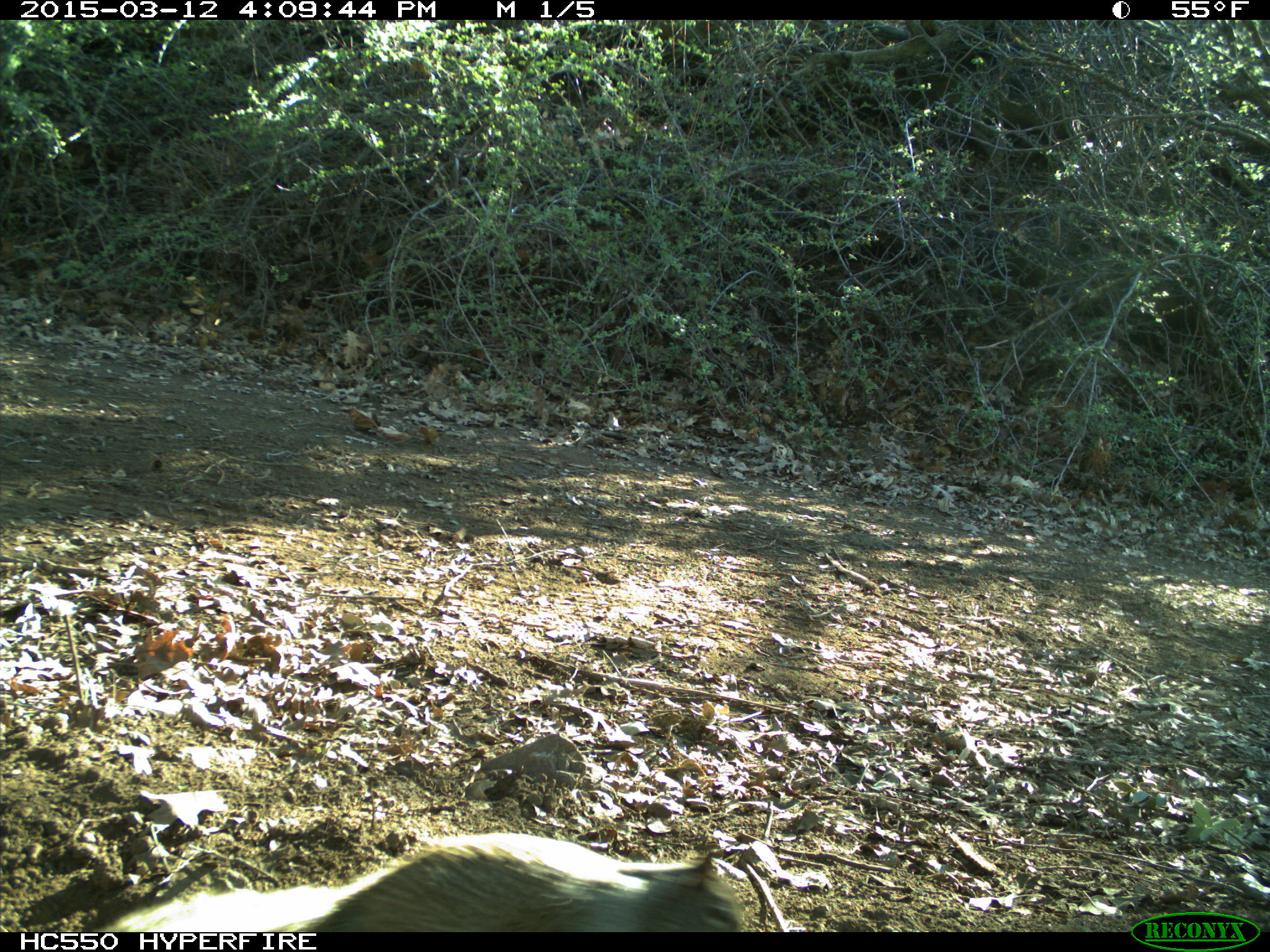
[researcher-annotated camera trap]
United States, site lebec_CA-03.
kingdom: Animalia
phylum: Chordata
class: Mammalia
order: Rodentia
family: Sciuridae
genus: Otospermophilus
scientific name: Otospermophilus beecheyi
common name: california ground squirrel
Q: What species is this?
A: Otospermophilus beecheyi (california ground squirrel).